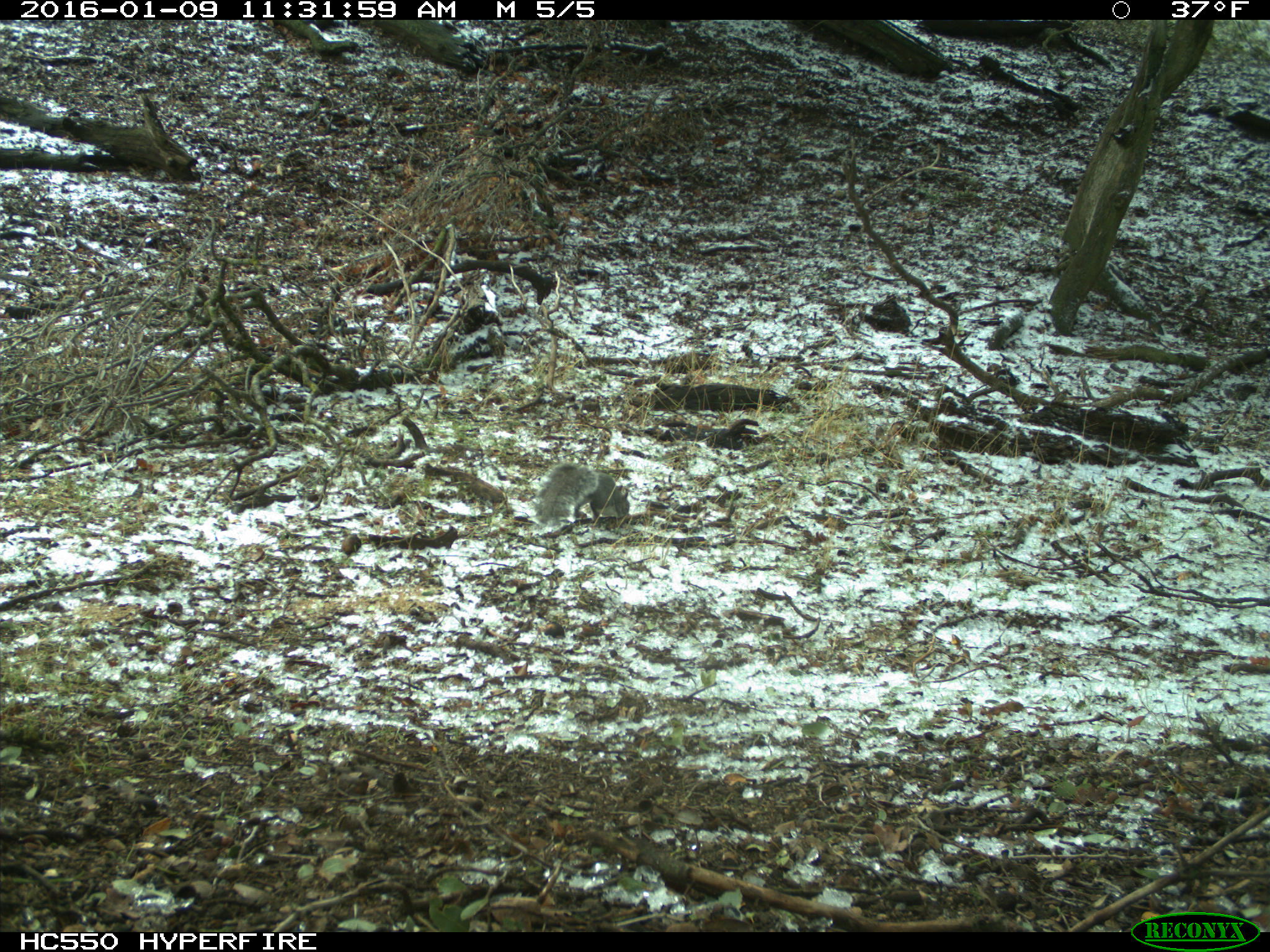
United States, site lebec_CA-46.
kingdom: Animalia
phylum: Chordata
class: Mammalia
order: Rodentia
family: Sciuridae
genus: Sciurus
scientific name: Sciurus carolinensis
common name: eastern gray squirrel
Sciurus carolinensis (eastern gray squirrel).